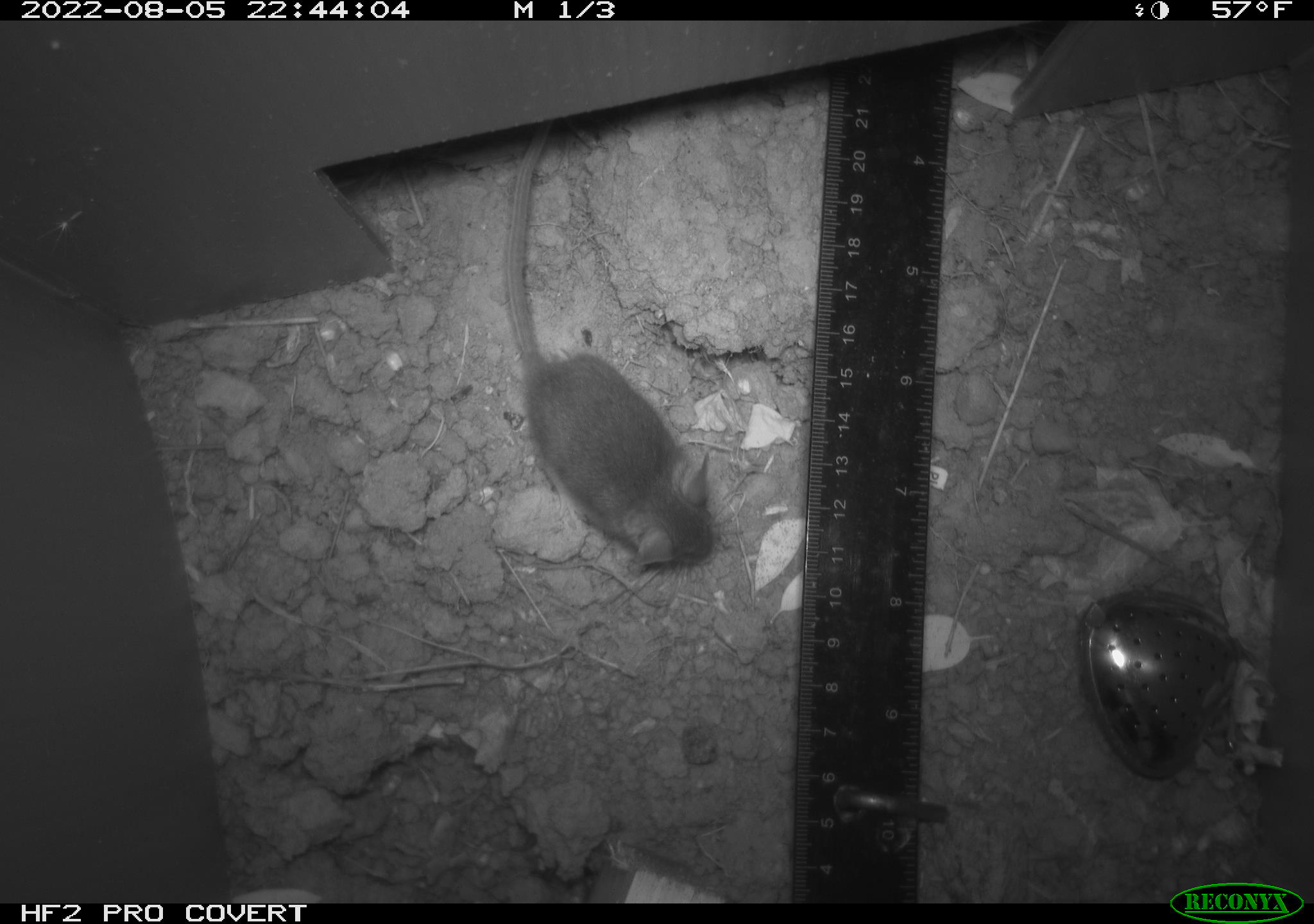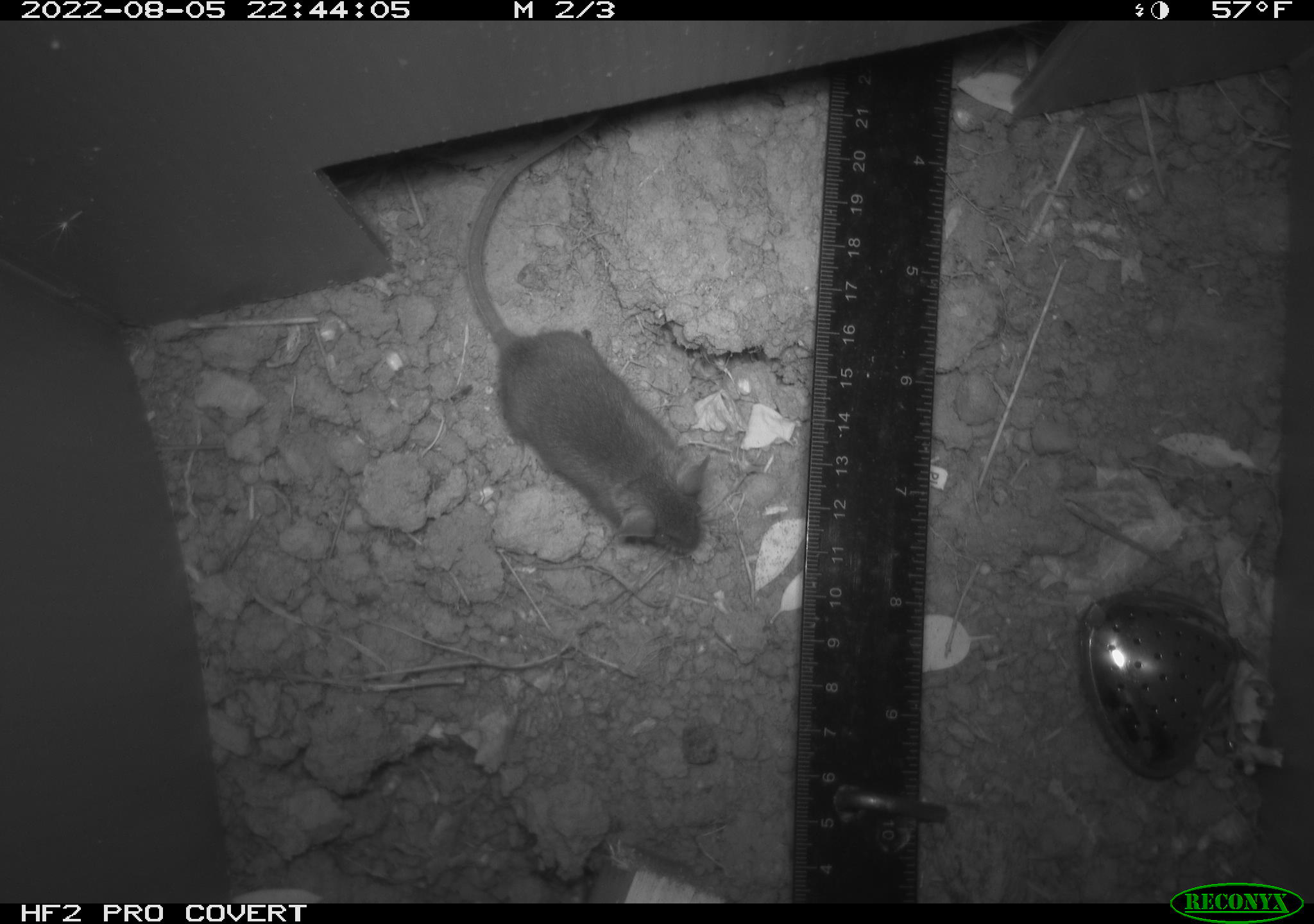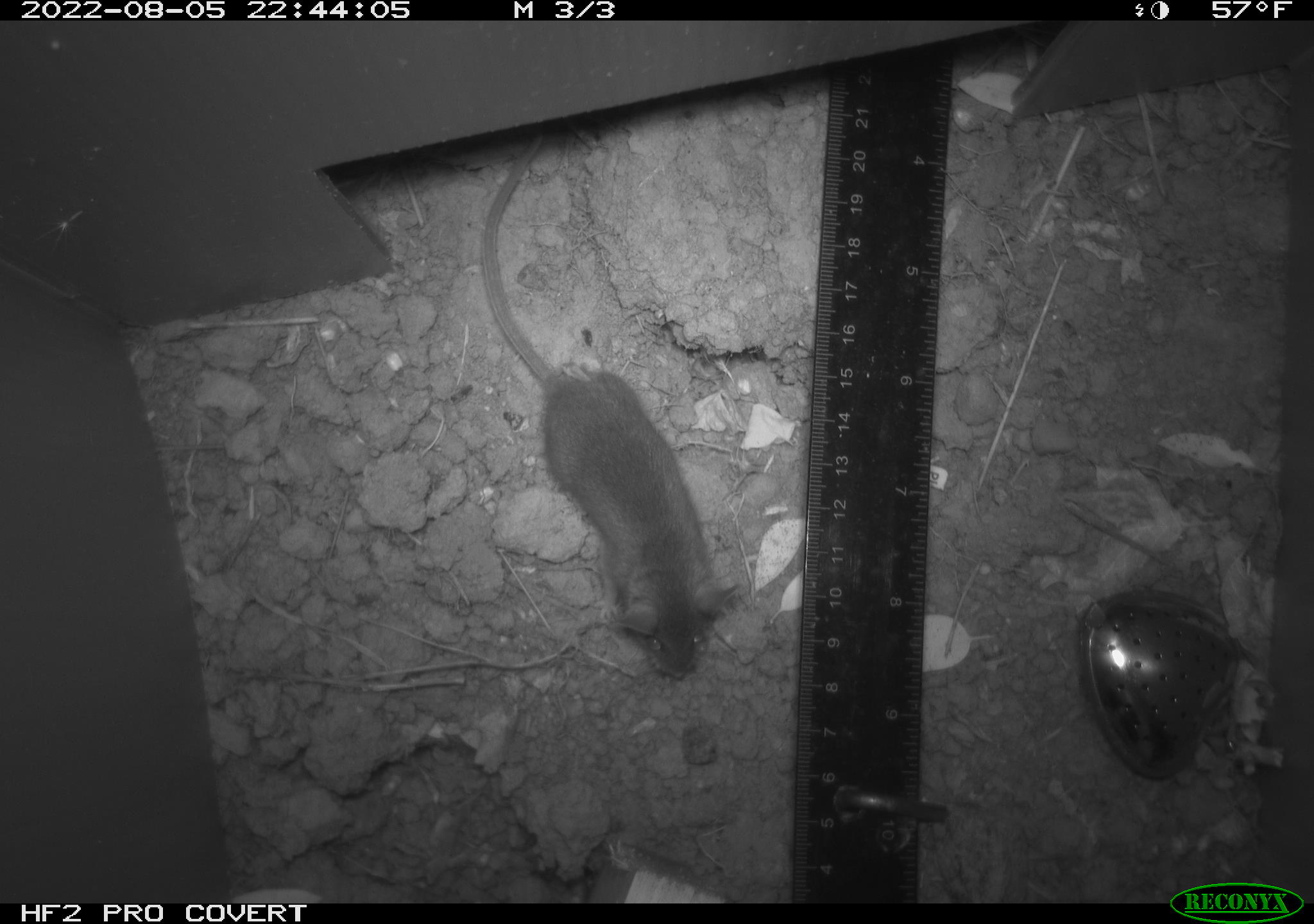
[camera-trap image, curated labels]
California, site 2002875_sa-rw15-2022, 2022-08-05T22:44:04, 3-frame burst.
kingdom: Animalia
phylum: Chordata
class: Mammalia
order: Rodentia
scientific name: Rodentia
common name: mouse species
Mouse species (Rodentia).